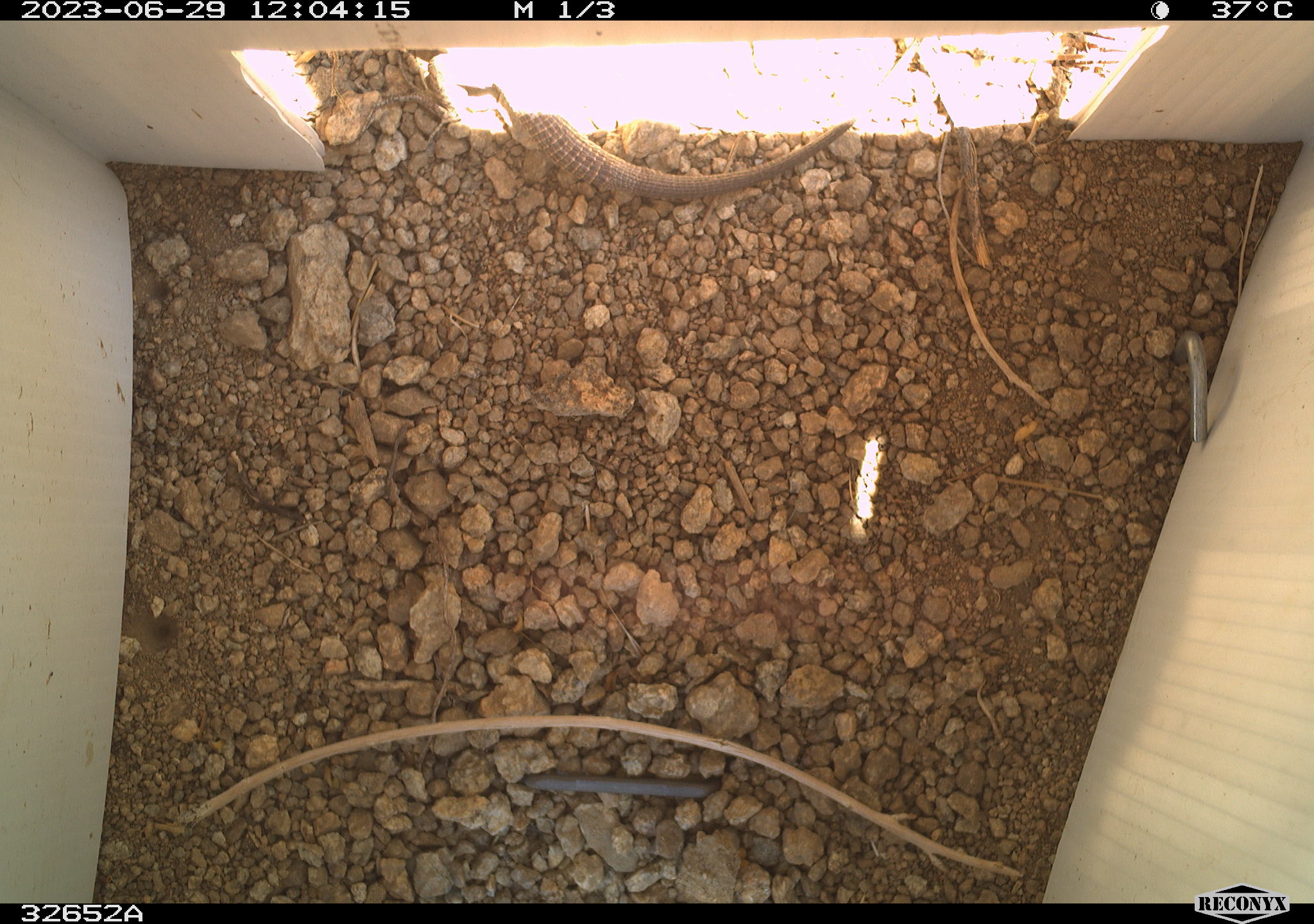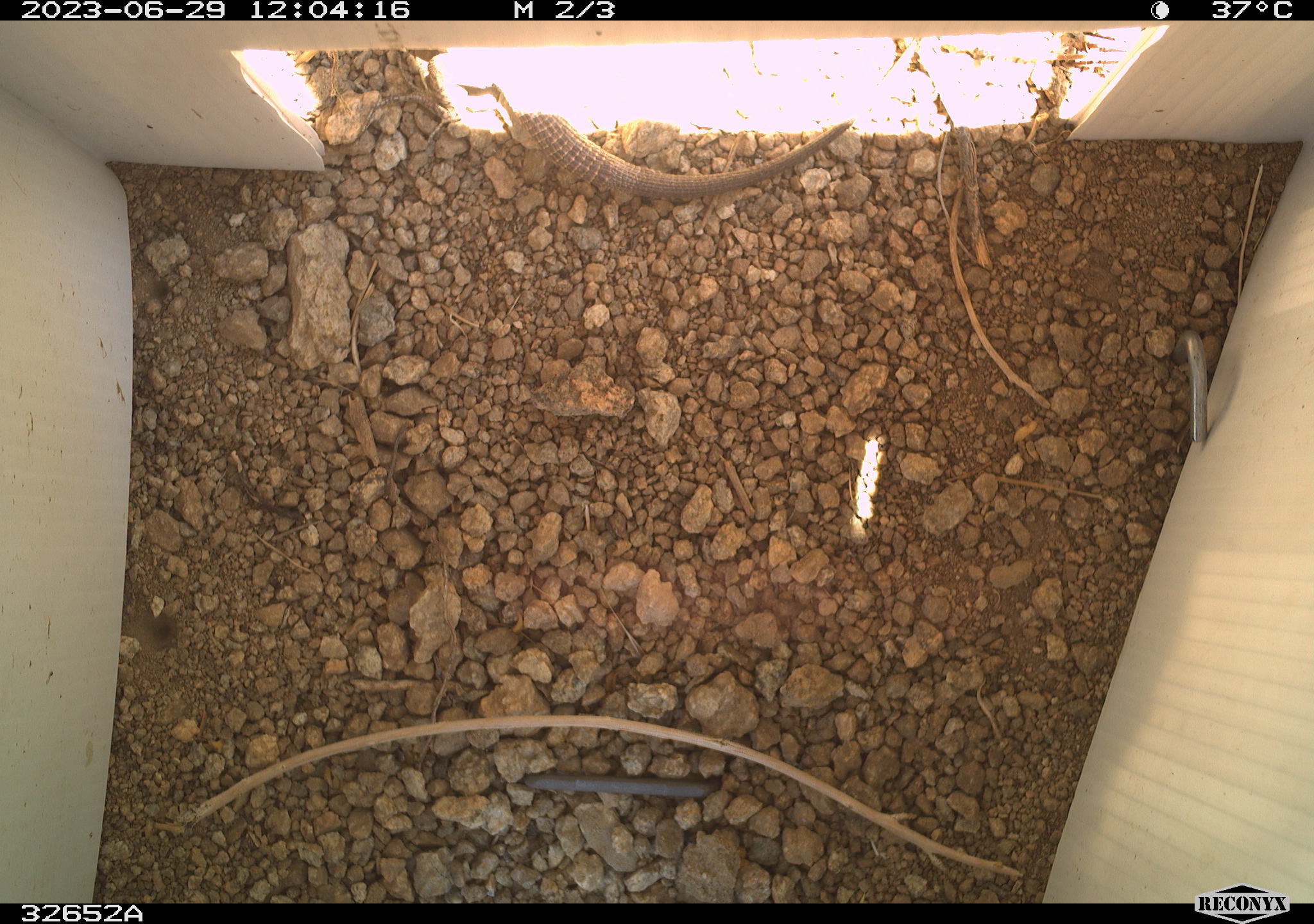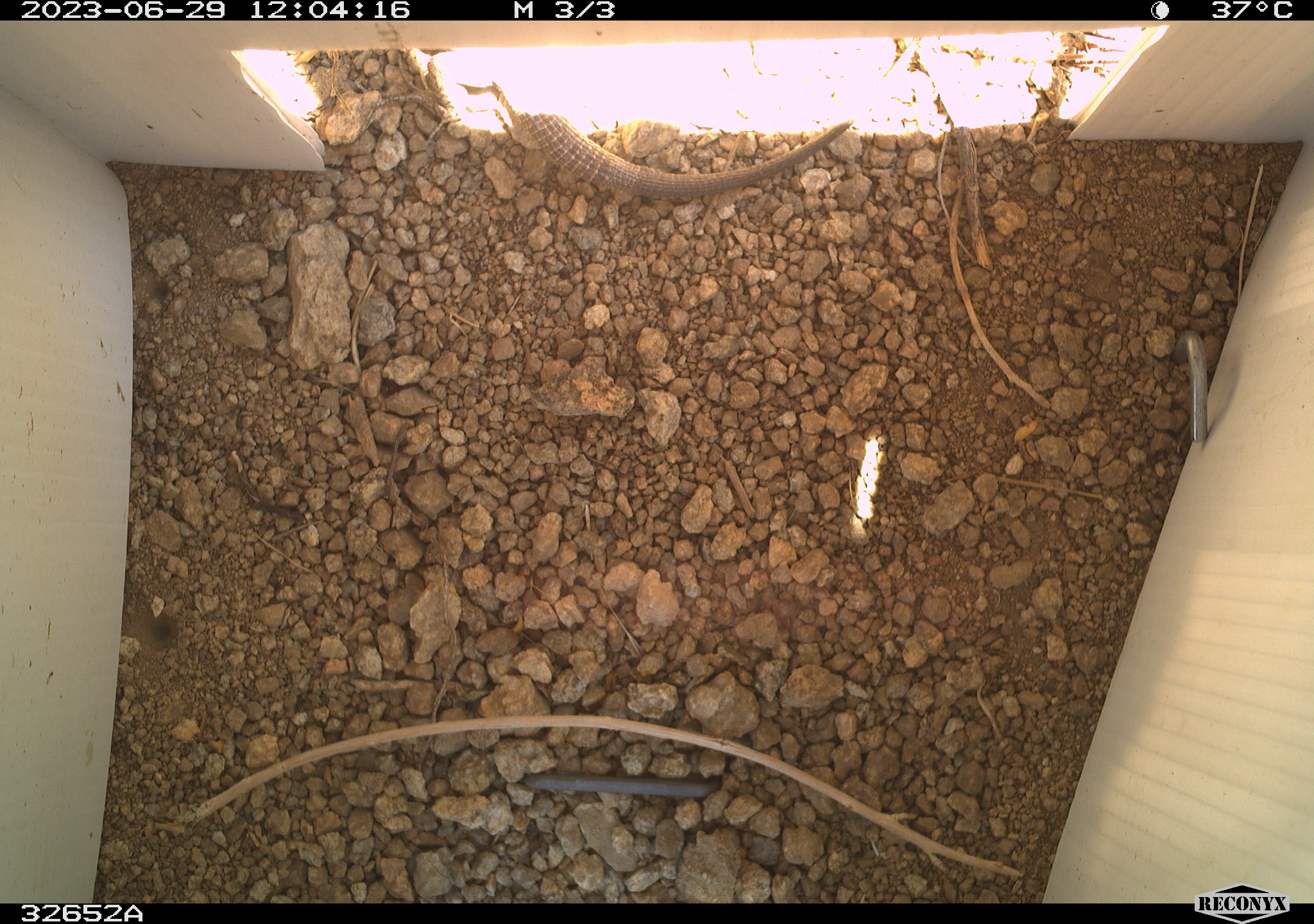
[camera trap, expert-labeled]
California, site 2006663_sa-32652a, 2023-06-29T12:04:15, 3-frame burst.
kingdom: Animalia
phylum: Chordata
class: Reptilia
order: Squamata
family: Teiidae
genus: Aspidoscelis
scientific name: Aspidoscelis tigris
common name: western whiptail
Western whiptail (Aspidoscelis tigris).